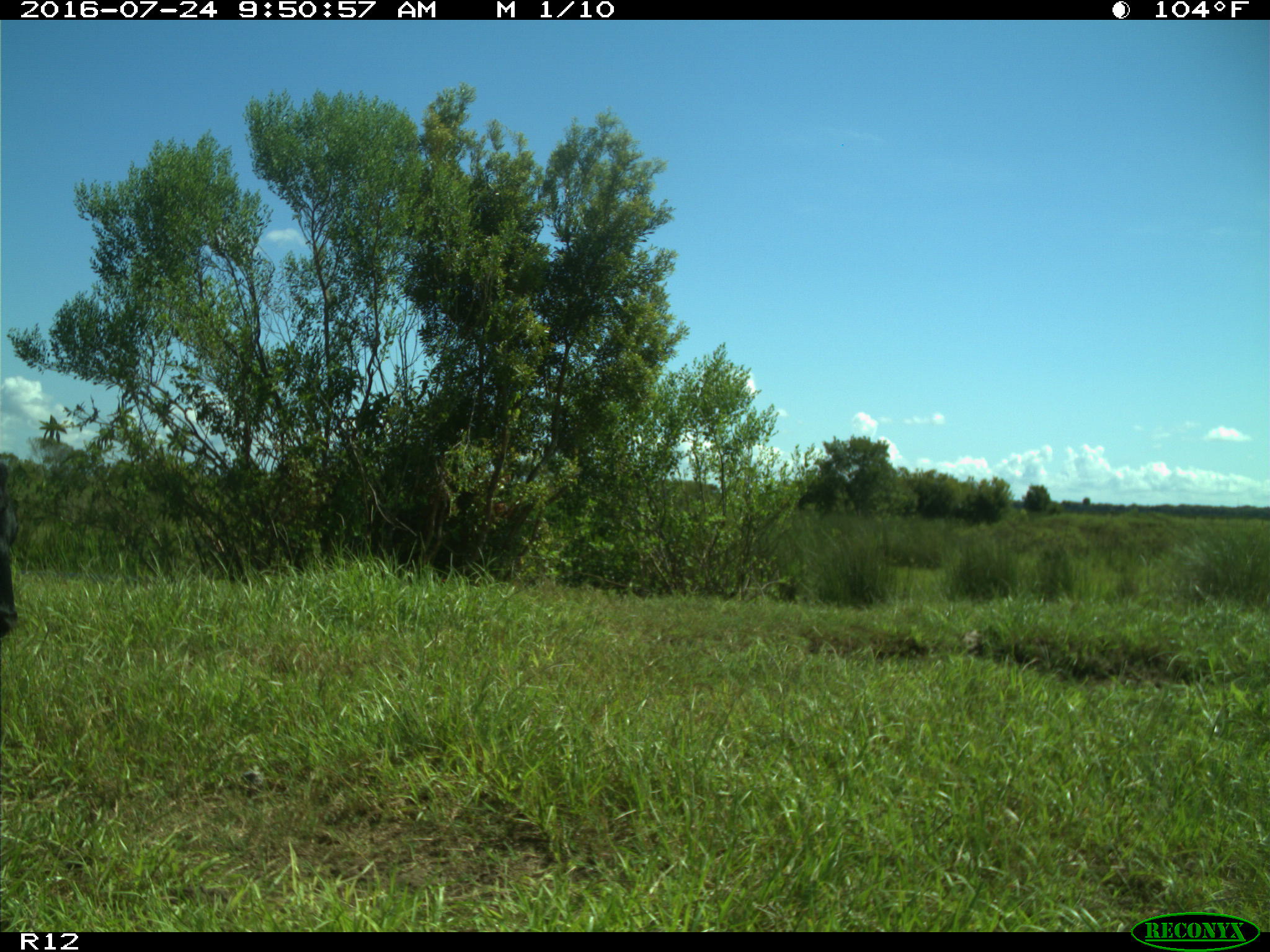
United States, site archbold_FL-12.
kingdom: Animalia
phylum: Chordata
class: Mammalia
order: Artiodactyla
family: Bovidae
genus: Bos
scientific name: Bos taurus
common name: domestic cow